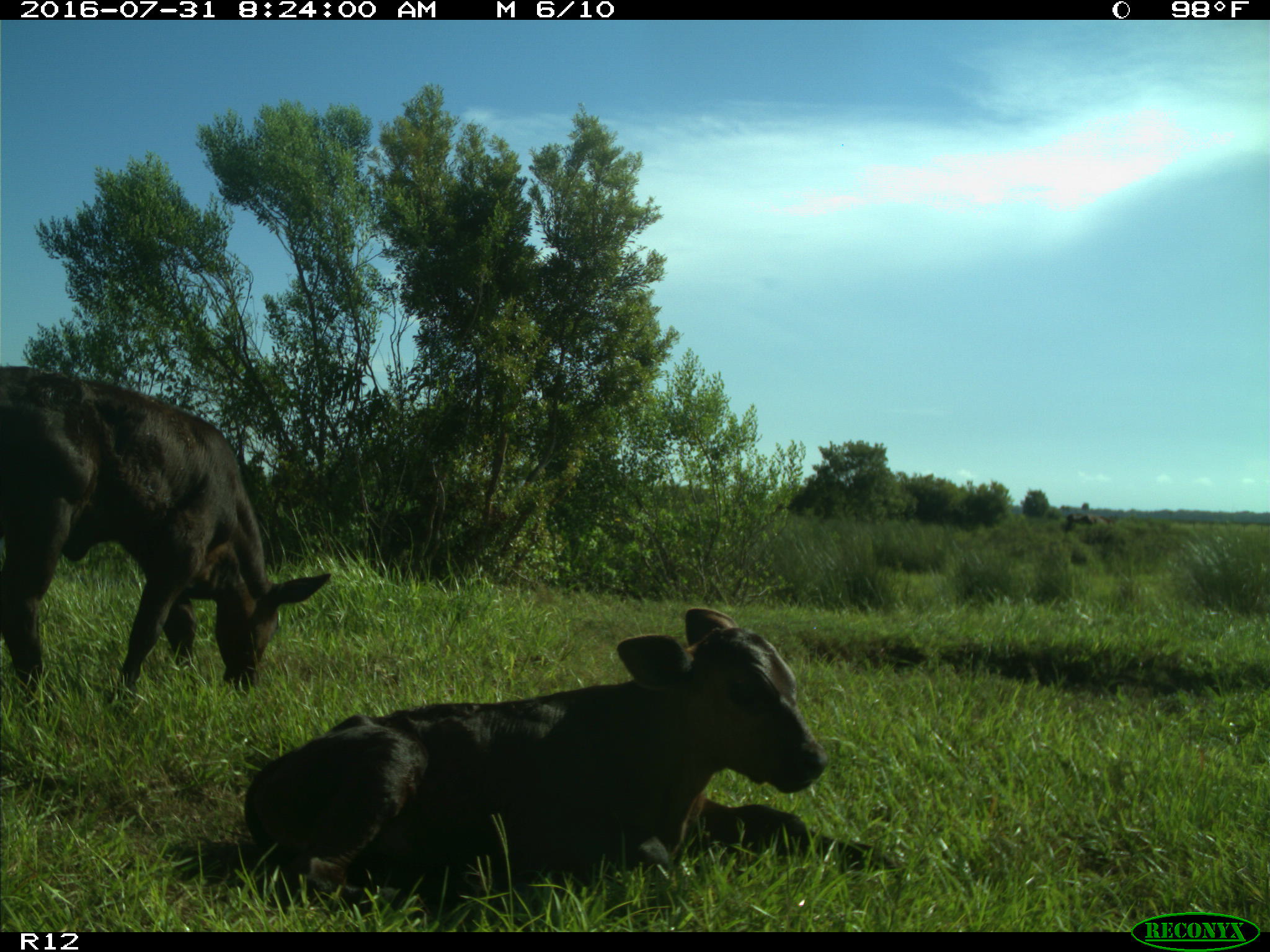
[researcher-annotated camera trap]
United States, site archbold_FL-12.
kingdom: Animalia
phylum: Chordata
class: Mammalia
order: Artiodactyla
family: Bovidae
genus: Bos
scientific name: Bos taurus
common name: domestic cow